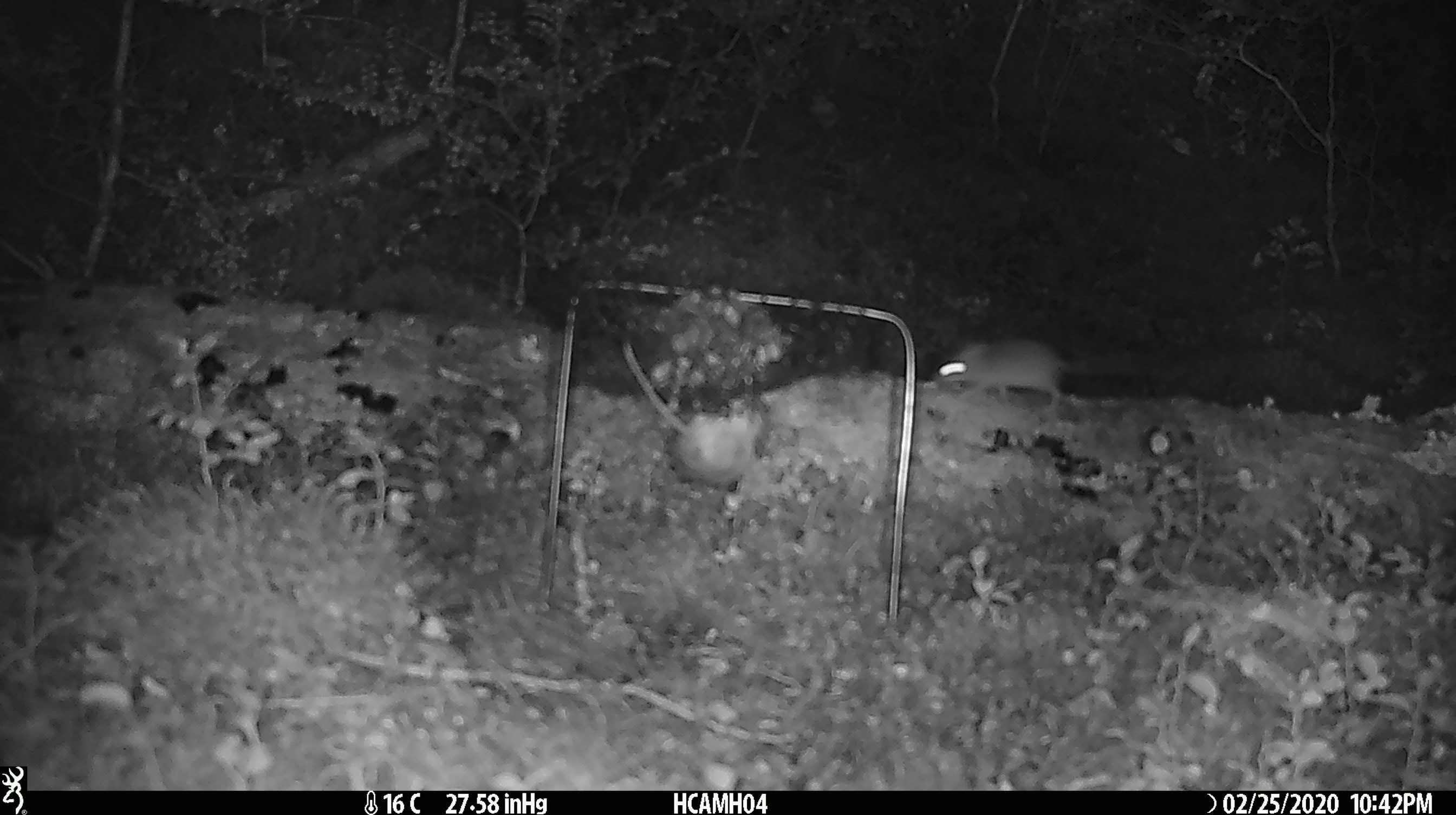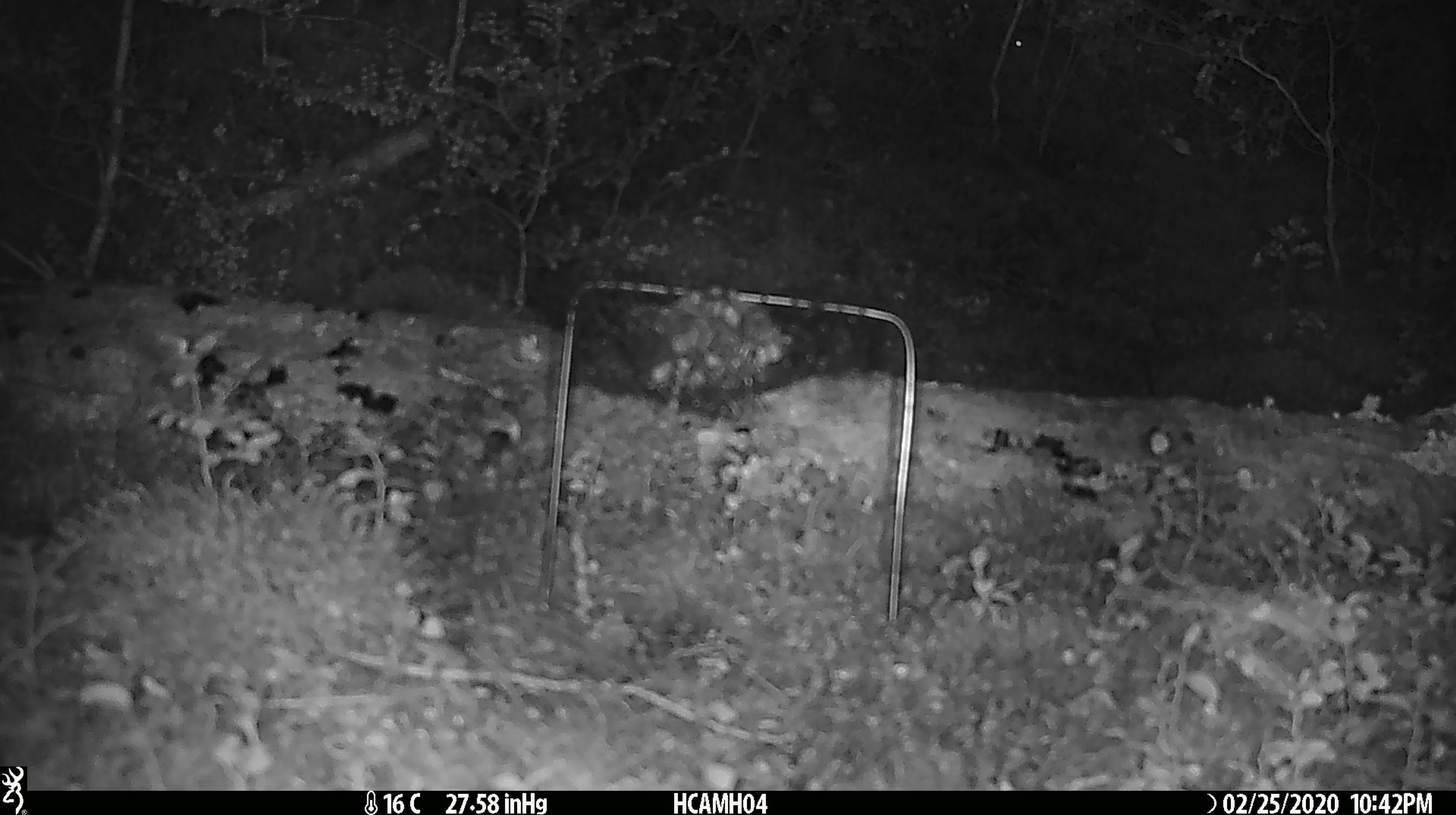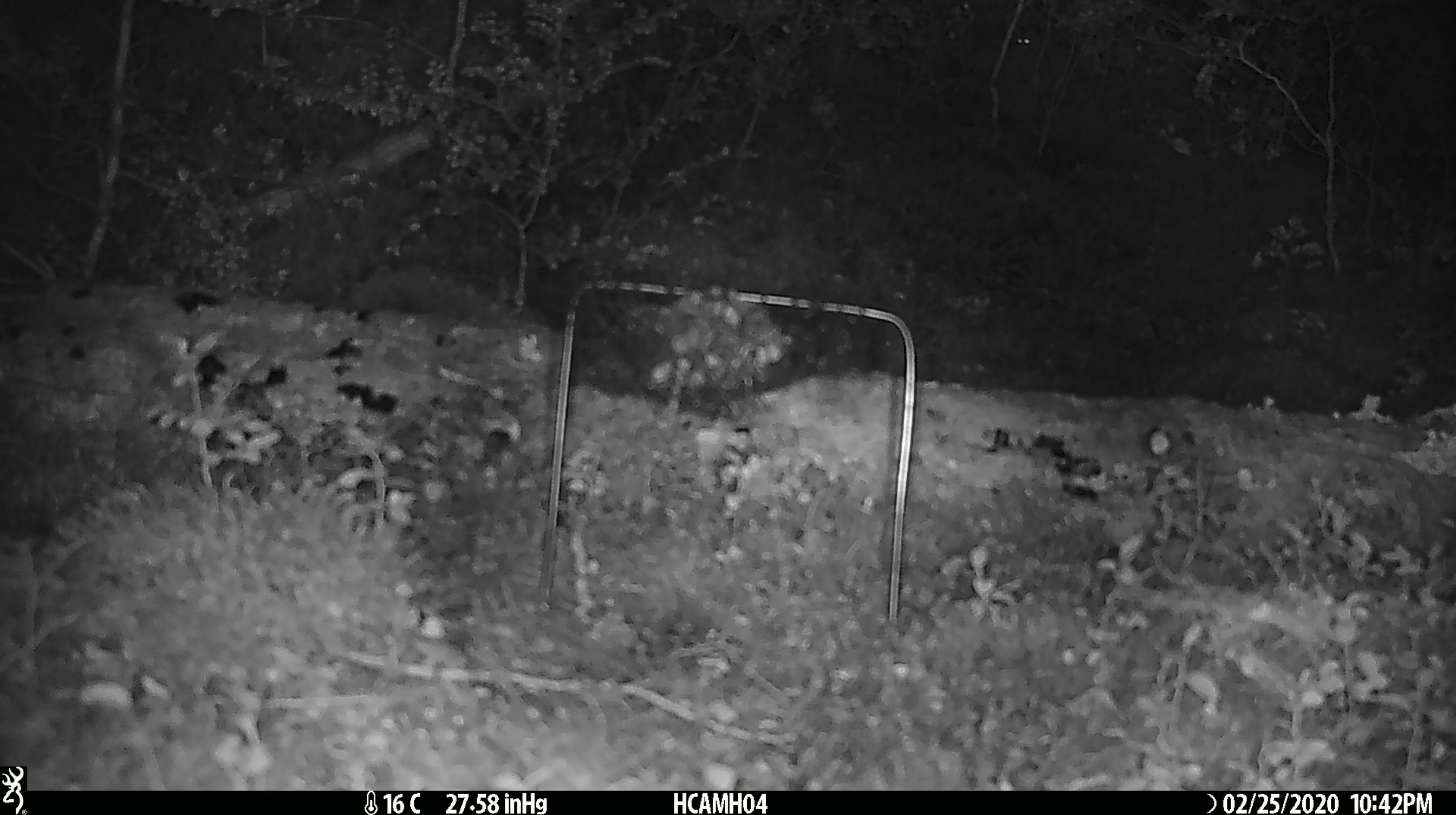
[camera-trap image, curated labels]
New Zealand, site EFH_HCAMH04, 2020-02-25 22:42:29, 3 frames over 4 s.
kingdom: Animalia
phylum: Chordata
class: Mammalia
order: Rodentia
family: Muridae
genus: Mus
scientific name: Mus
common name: mouse